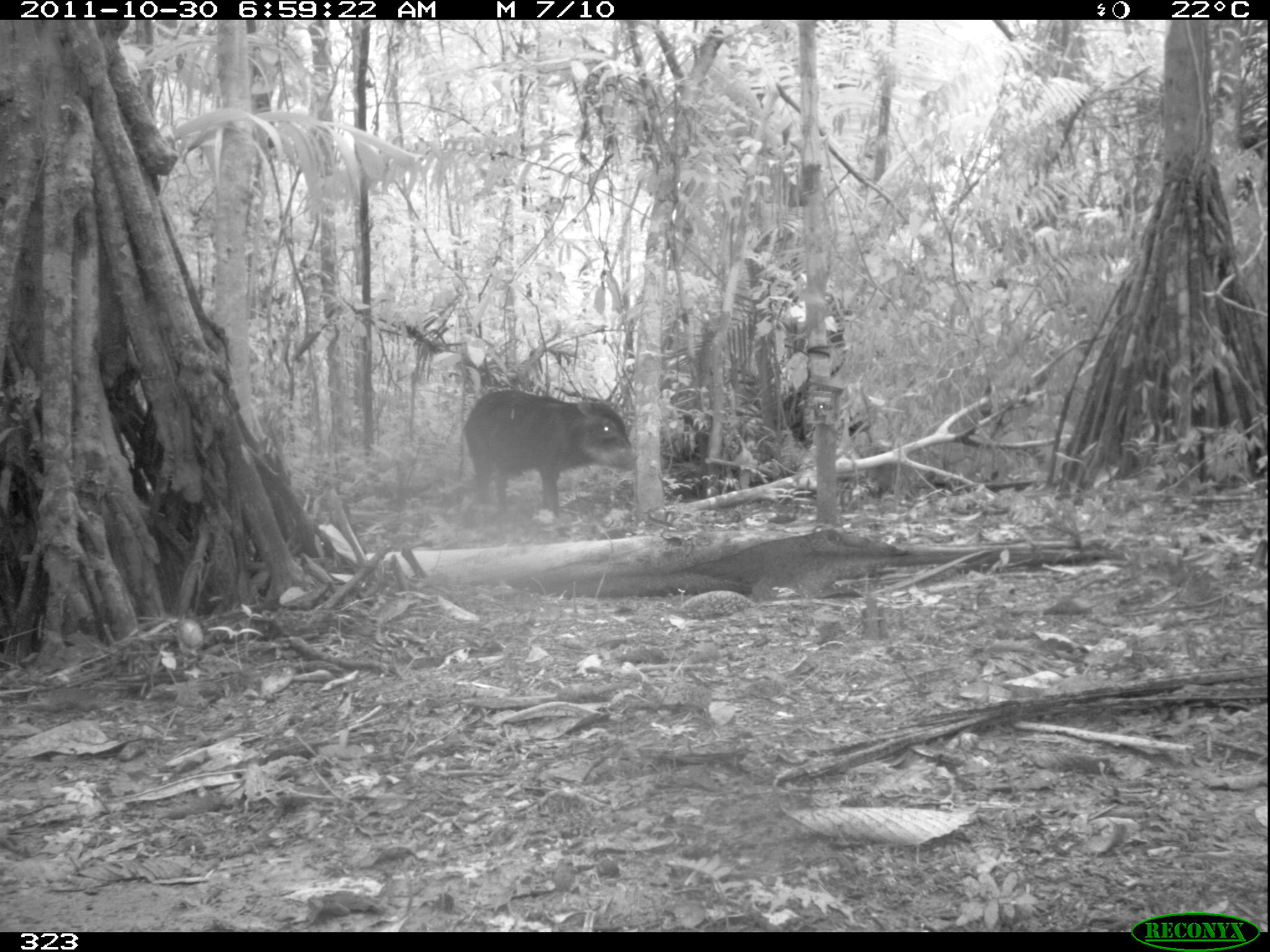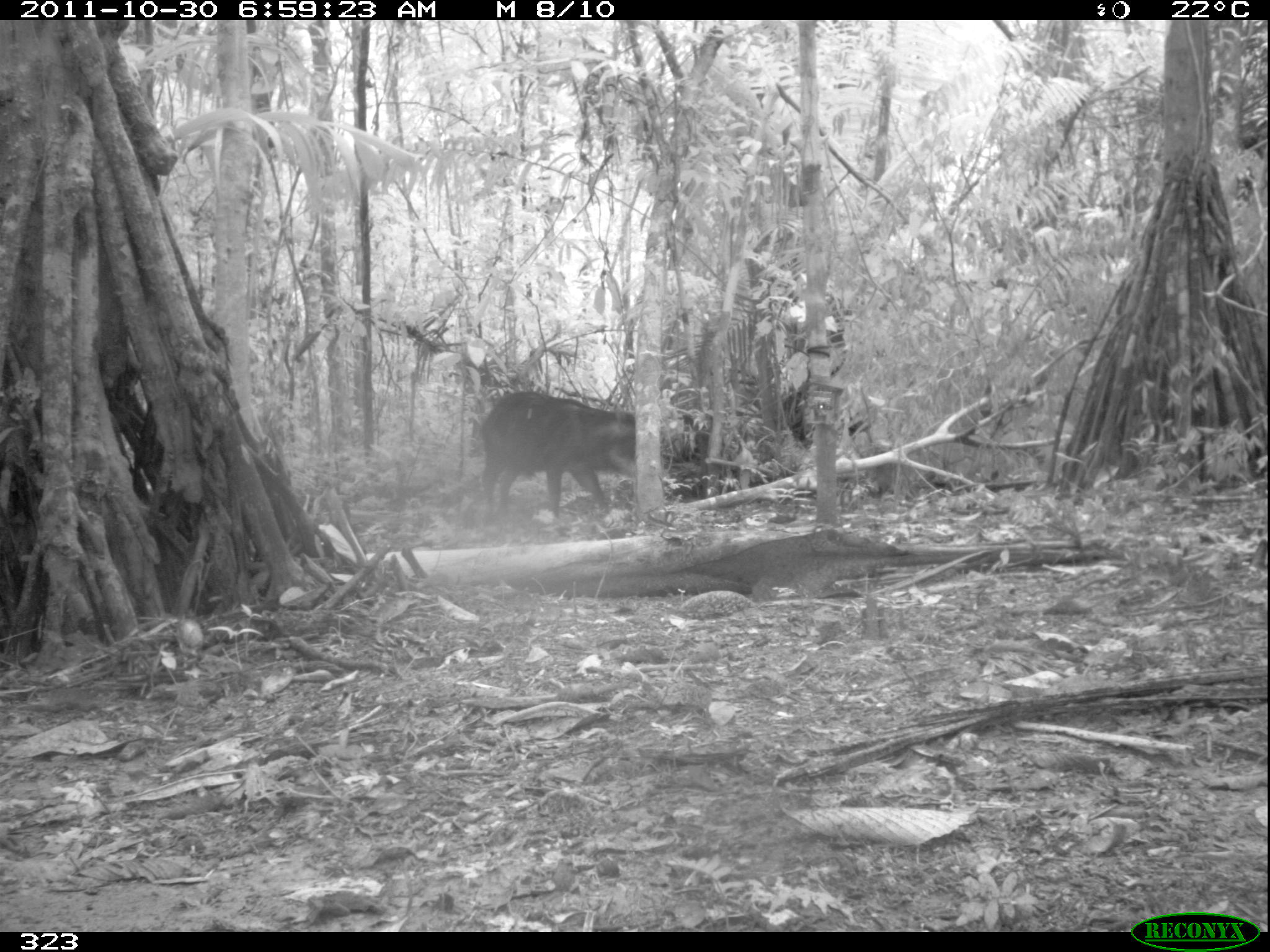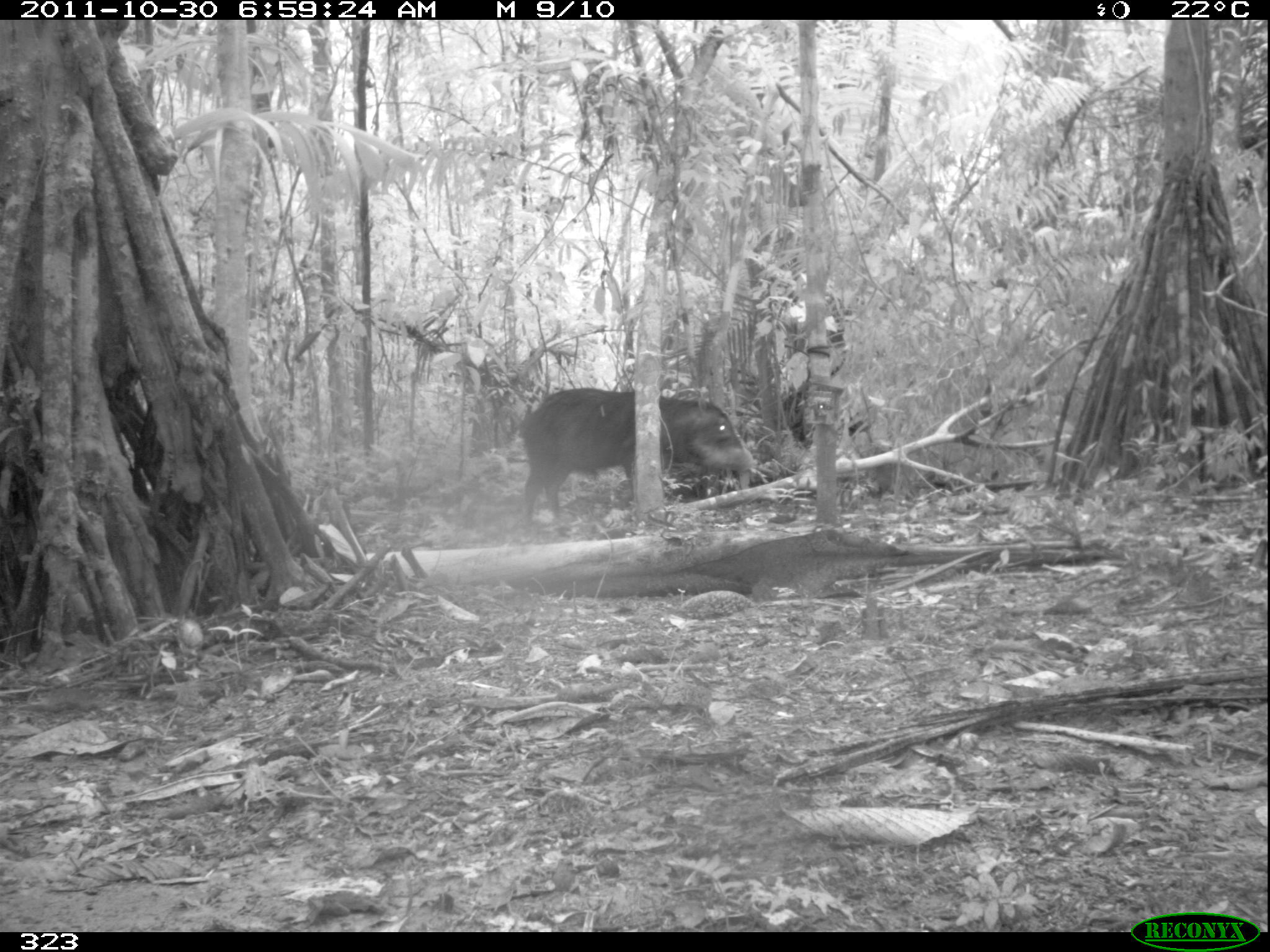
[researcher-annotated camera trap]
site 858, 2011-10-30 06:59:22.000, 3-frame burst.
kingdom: Animalia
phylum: Chordata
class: Mammalia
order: Artiodactyla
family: Tayassuidae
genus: Tayassu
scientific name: Tayassu pecari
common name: white-lipped peccary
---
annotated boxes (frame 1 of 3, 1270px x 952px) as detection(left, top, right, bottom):
tayassu pecari: detection(461, 388, 636, 530)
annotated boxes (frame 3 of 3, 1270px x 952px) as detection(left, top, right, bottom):
tayassu pecari: detection(514, 385, 755, 525)